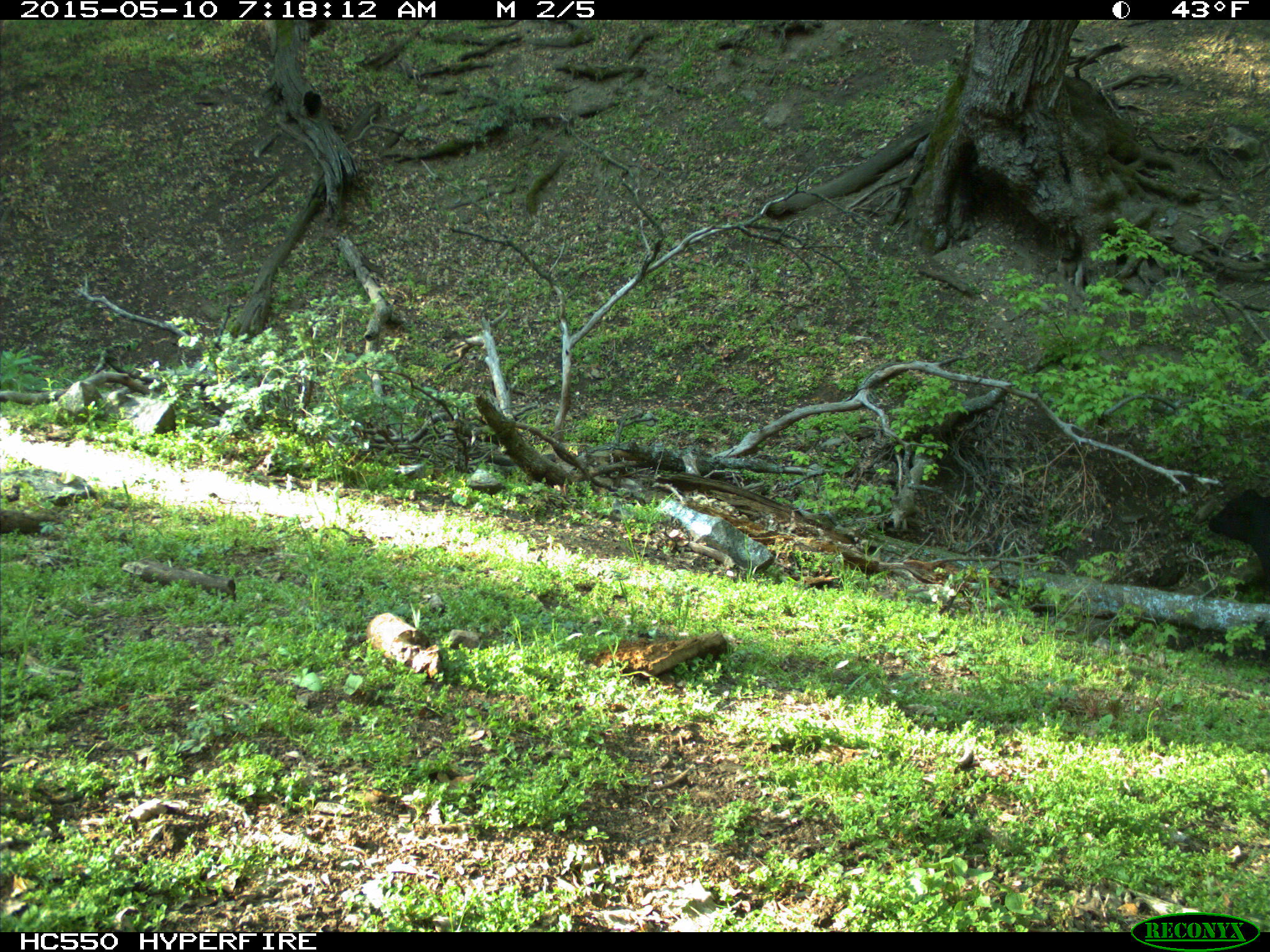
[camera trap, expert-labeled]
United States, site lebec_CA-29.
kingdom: Animalia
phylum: Chordata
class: Mammalia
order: Artiodactyla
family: Bovidae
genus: Bos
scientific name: Bos taurus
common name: domestic cow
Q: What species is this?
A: Bos taurus (domestic cow).